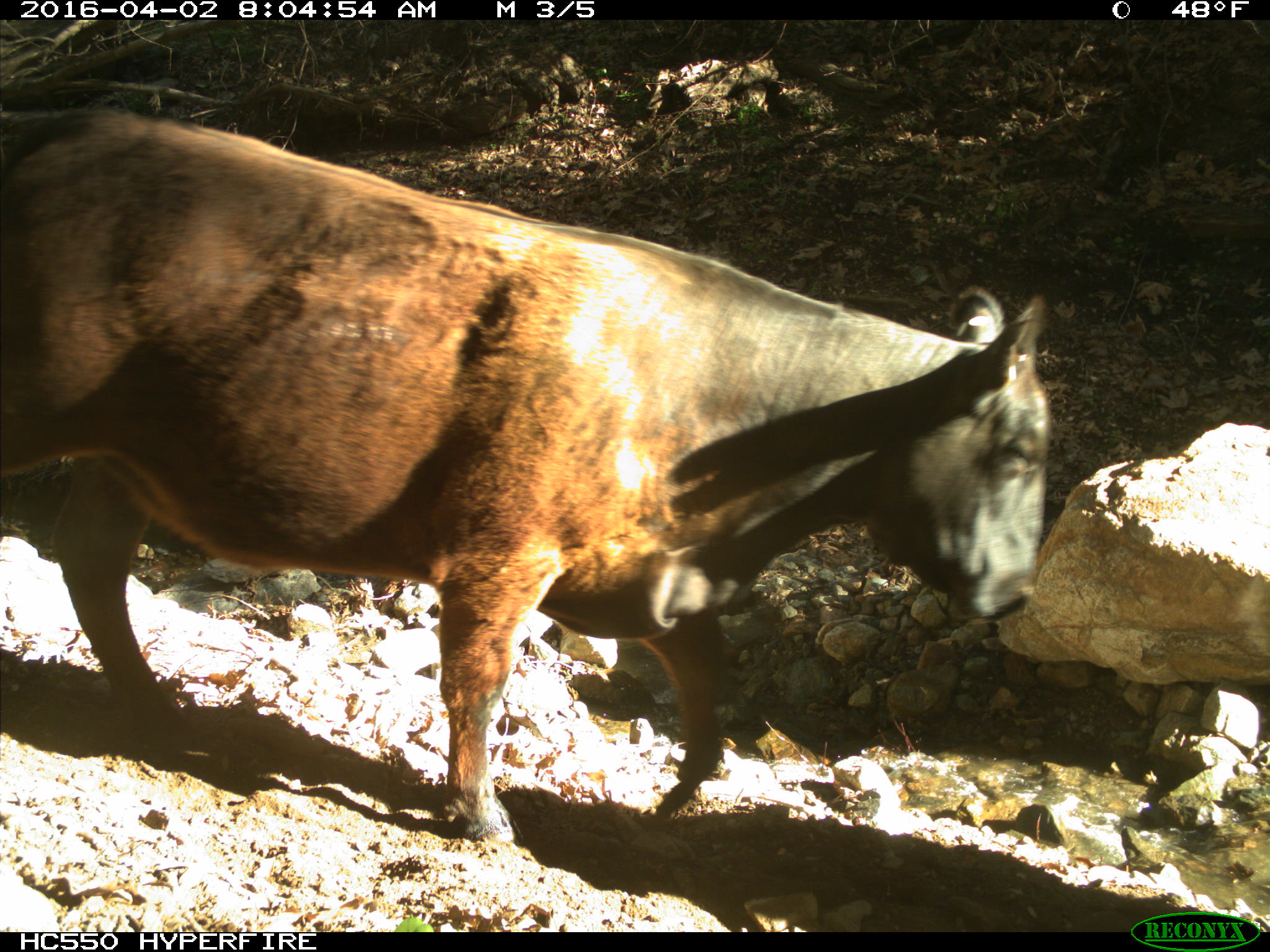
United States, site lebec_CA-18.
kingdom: Animalia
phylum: Chordata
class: Mammalia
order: Artiodactyla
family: Bovidae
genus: Bos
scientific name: Bos taurus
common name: domestic cow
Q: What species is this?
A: Bos taurus (domestic cow).